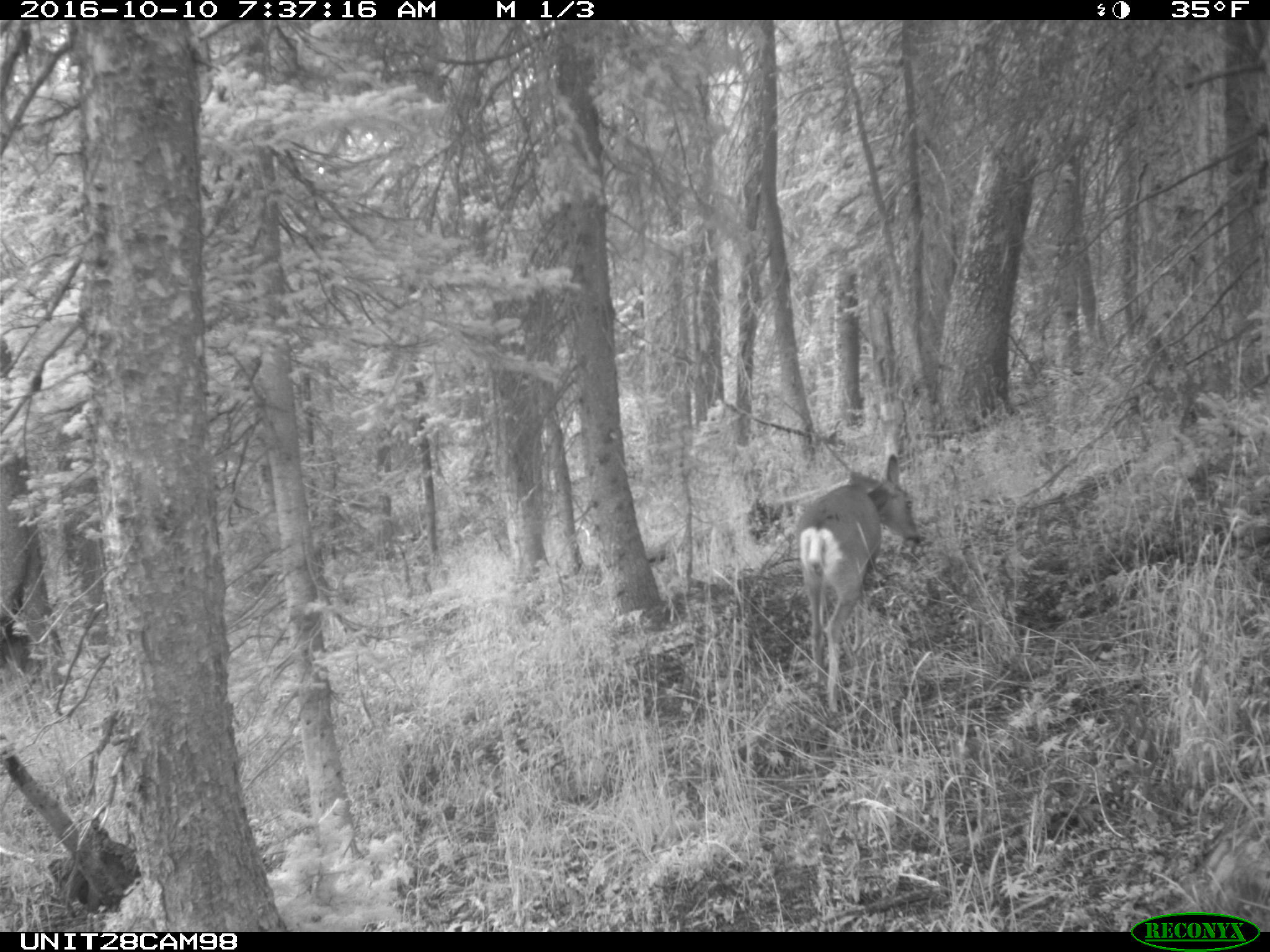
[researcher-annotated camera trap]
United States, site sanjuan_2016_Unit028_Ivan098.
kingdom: Animalia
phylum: Chordata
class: Mammalia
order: Artiodactyla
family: Cervidae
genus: Odocoileus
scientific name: Odocoileus hemionus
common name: mule deer